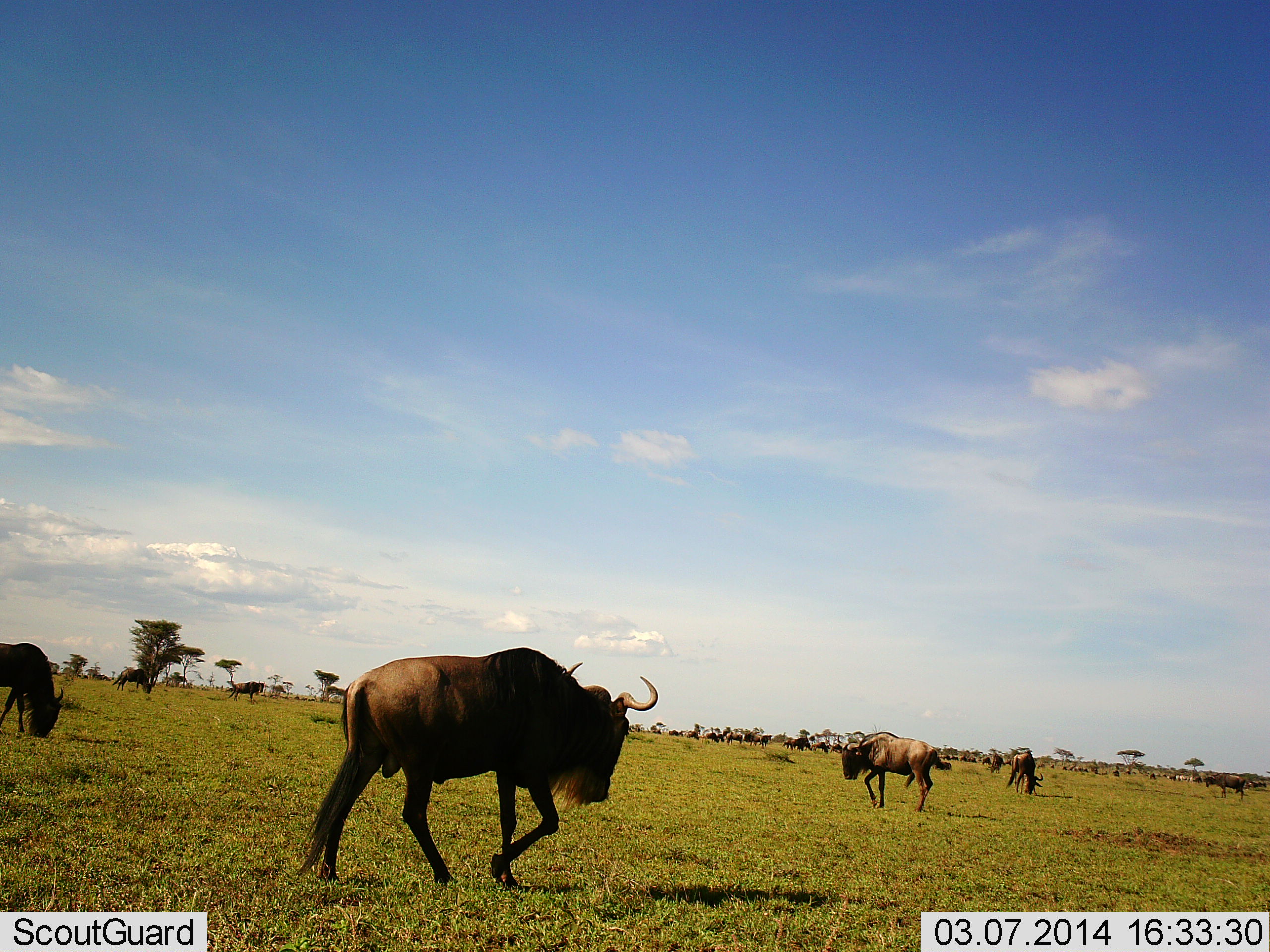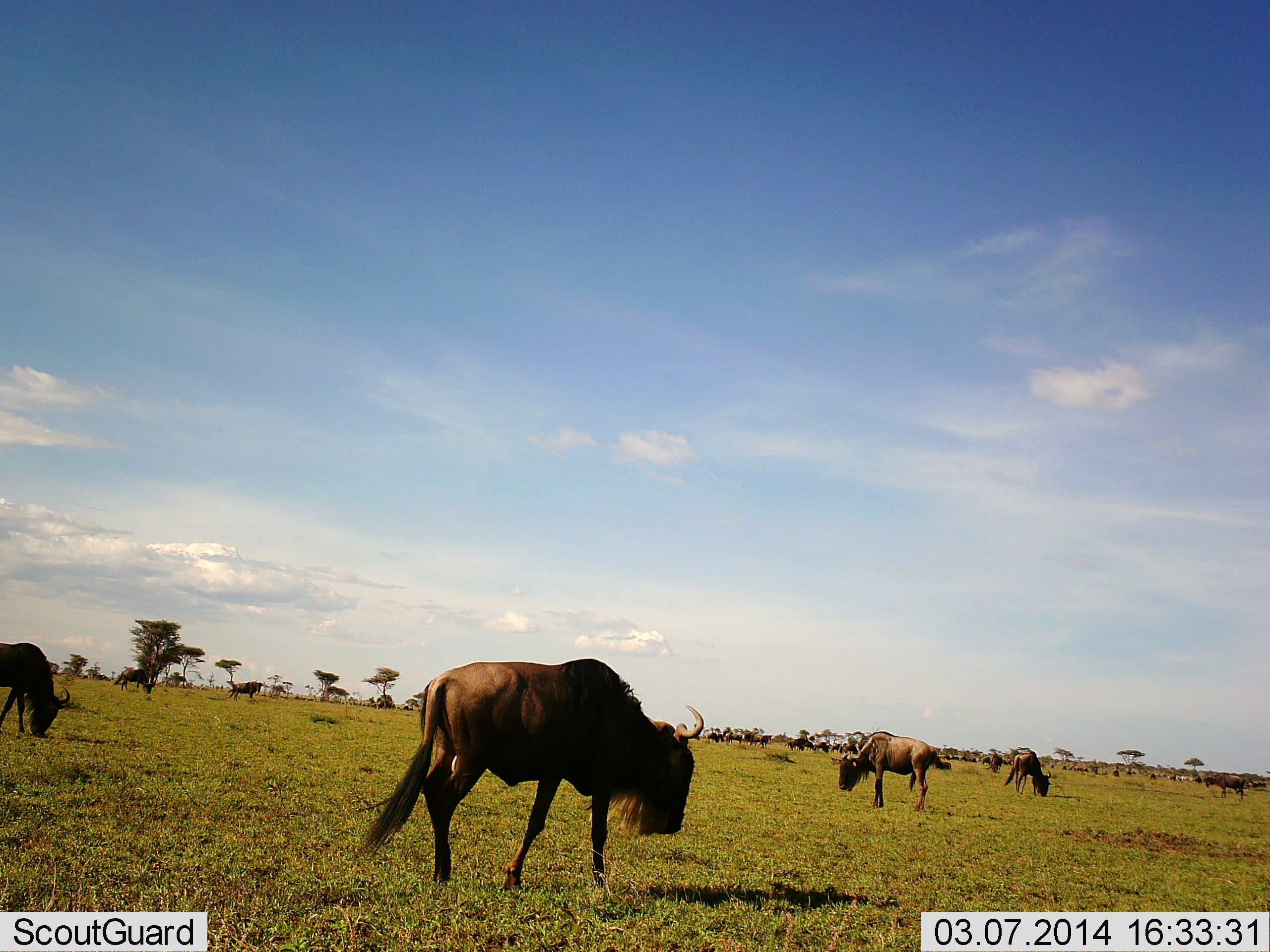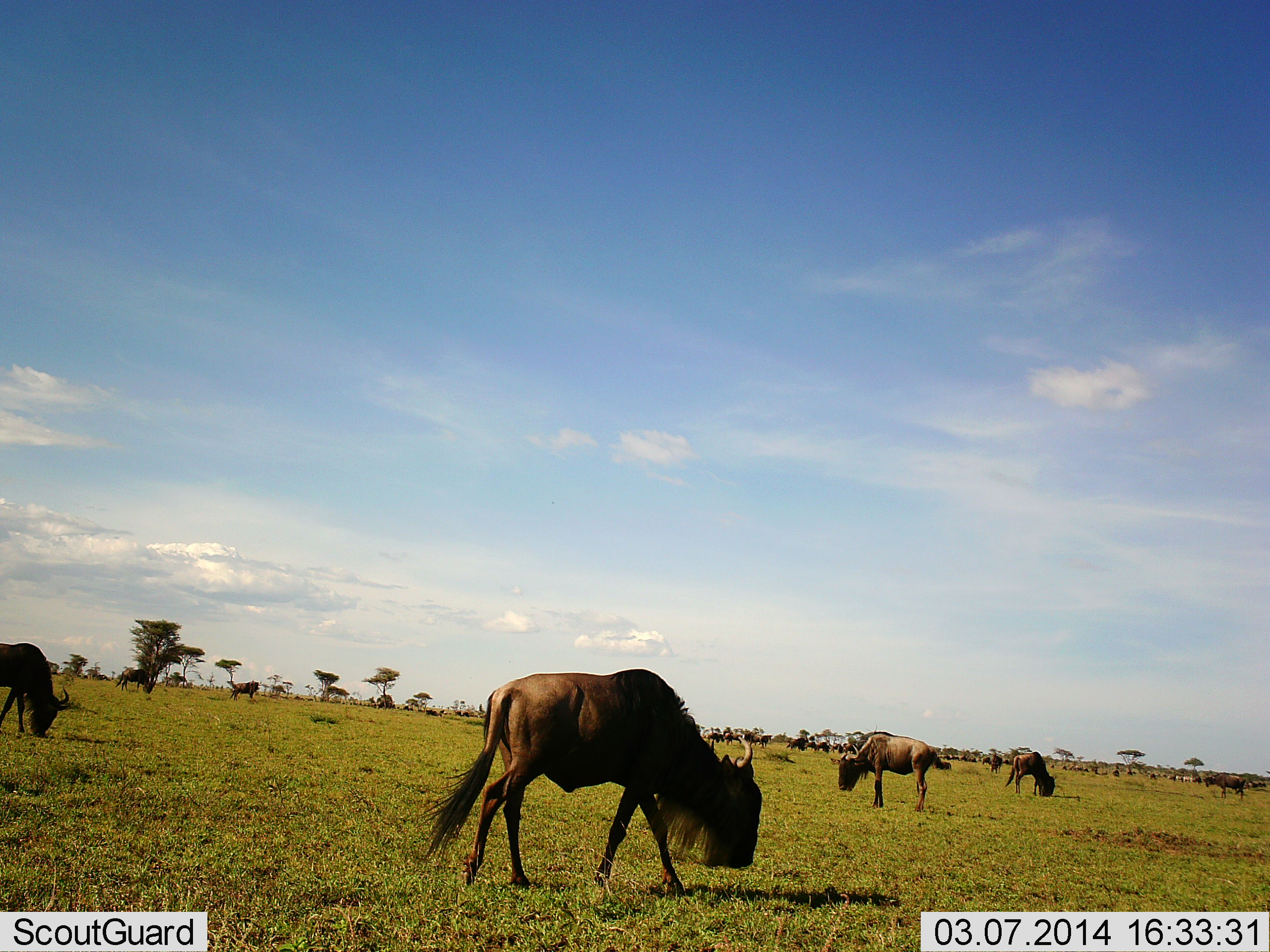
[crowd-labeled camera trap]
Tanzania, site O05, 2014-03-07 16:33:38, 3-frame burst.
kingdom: Animalia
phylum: Chordata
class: Mammalia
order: Artiodactyla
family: Bovidae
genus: Connochaetes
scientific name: Connochaetes taurinus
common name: blue wildebeest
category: wildebeest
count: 11-50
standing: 60%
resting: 0%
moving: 40%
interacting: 0%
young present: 0%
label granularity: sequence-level